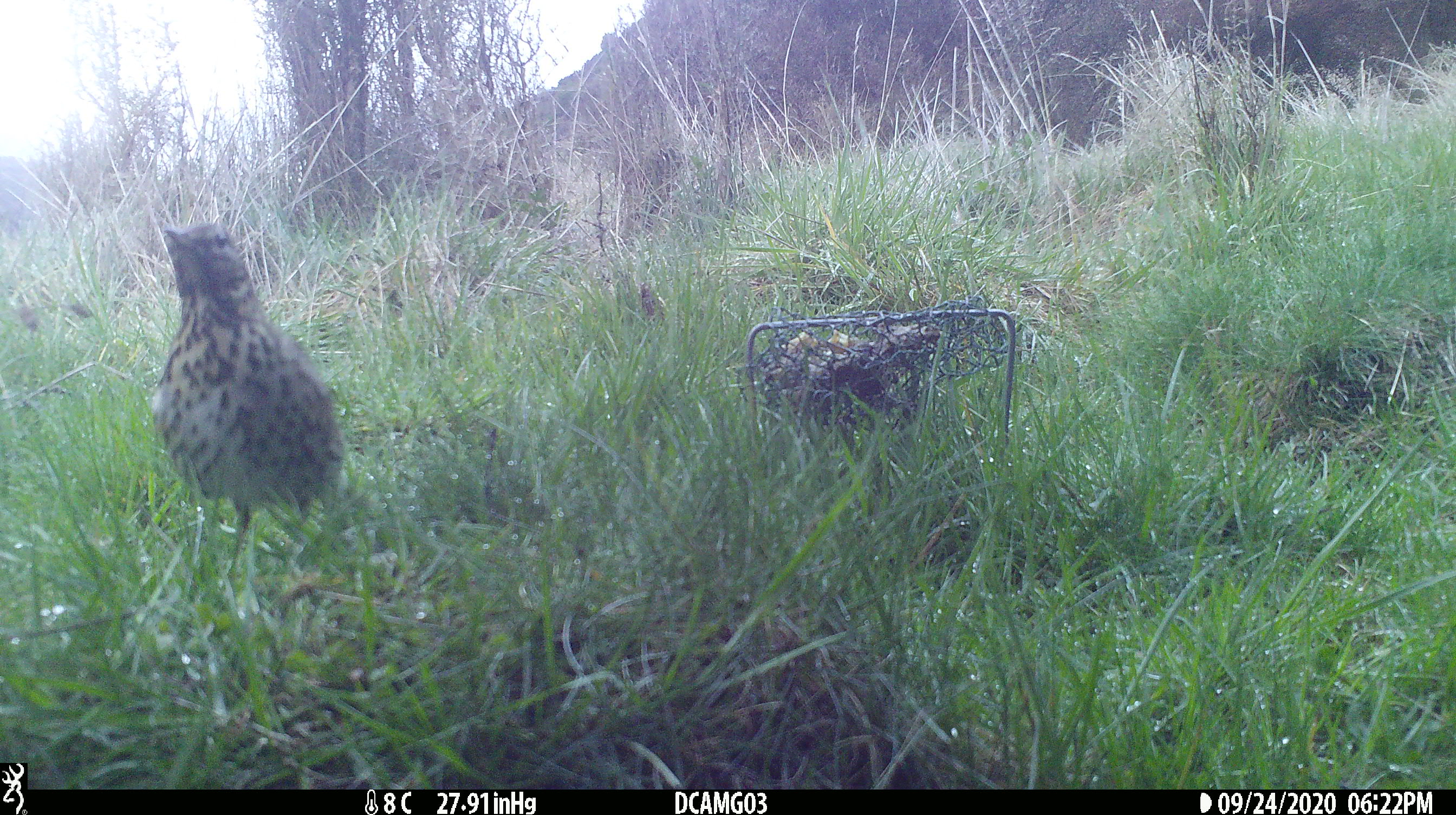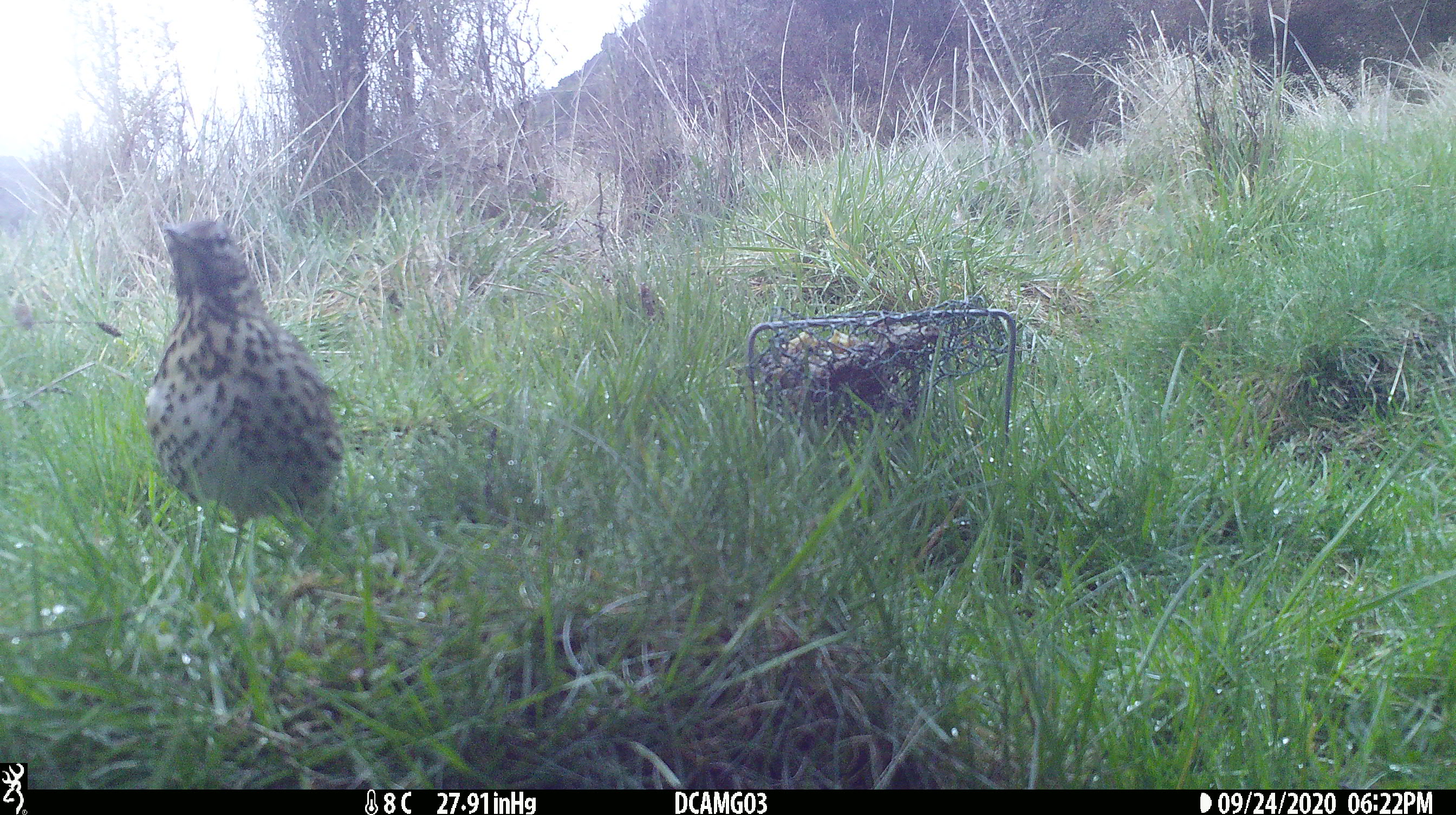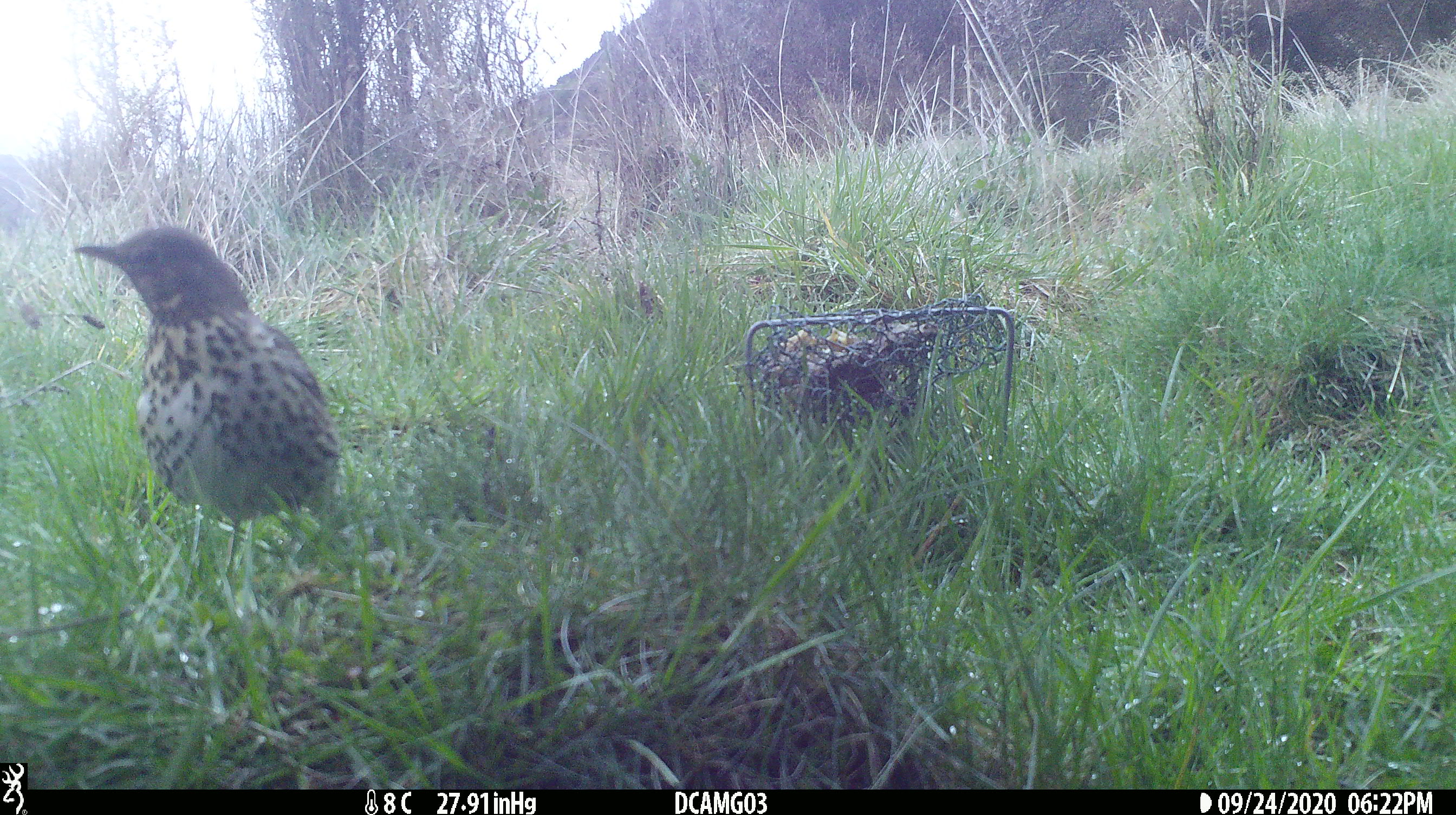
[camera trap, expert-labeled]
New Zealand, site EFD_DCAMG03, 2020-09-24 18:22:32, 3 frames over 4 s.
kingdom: Animalia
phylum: Chordata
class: Aves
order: Passeriformes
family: Turdidae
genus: Turdus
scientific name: Turdus philomelos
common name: song thrush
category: thrush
Thrush (song thrush) (Turdus philomelos).